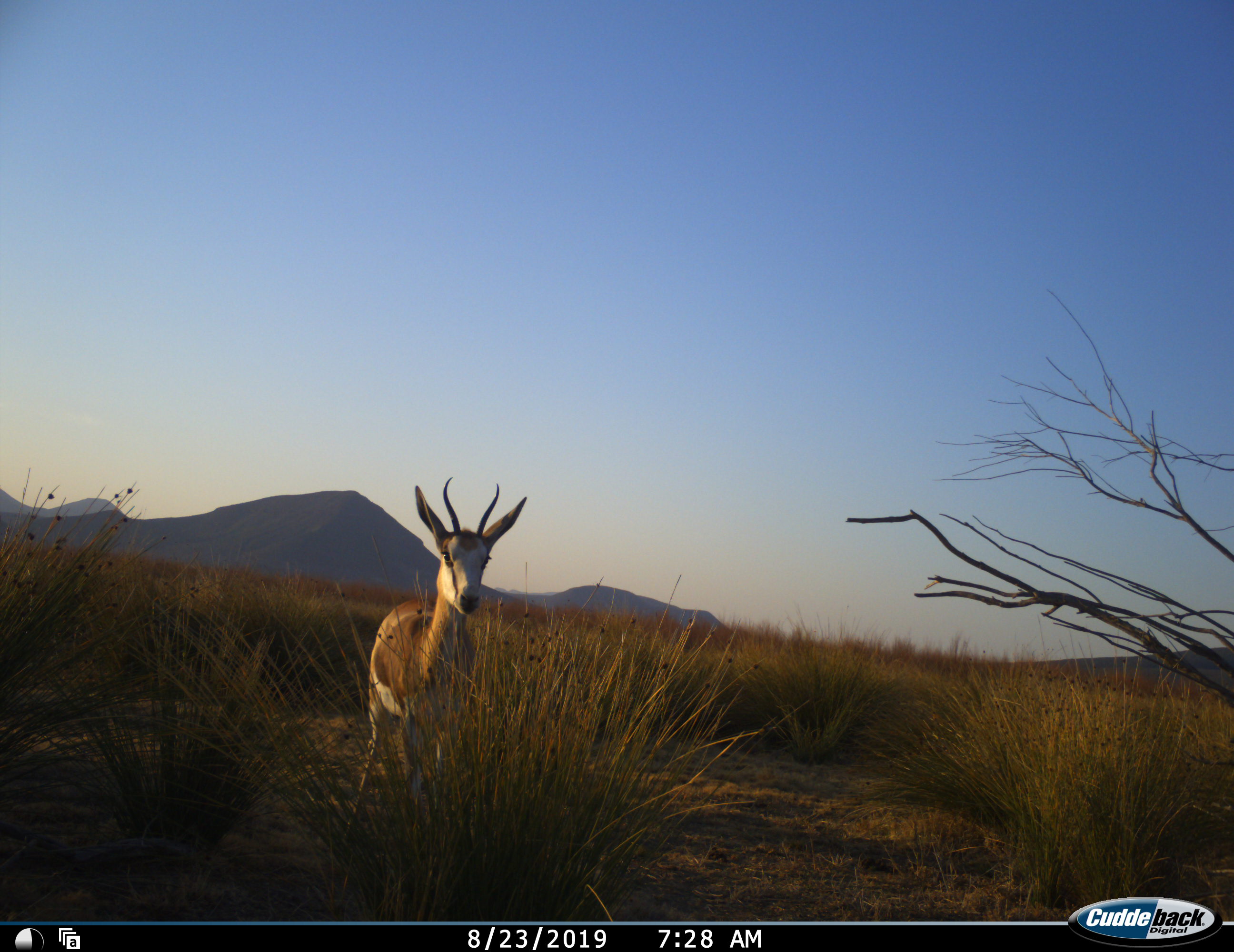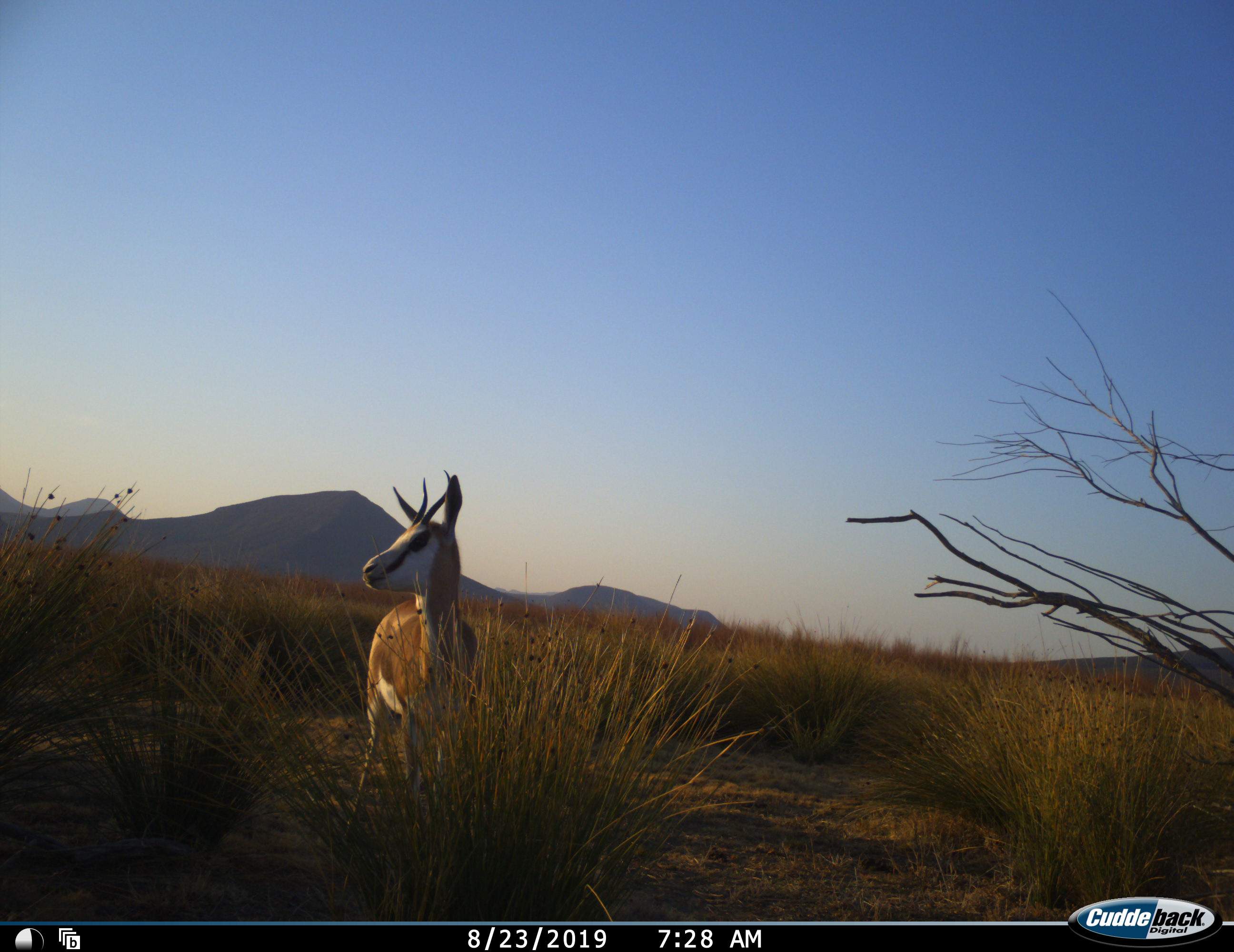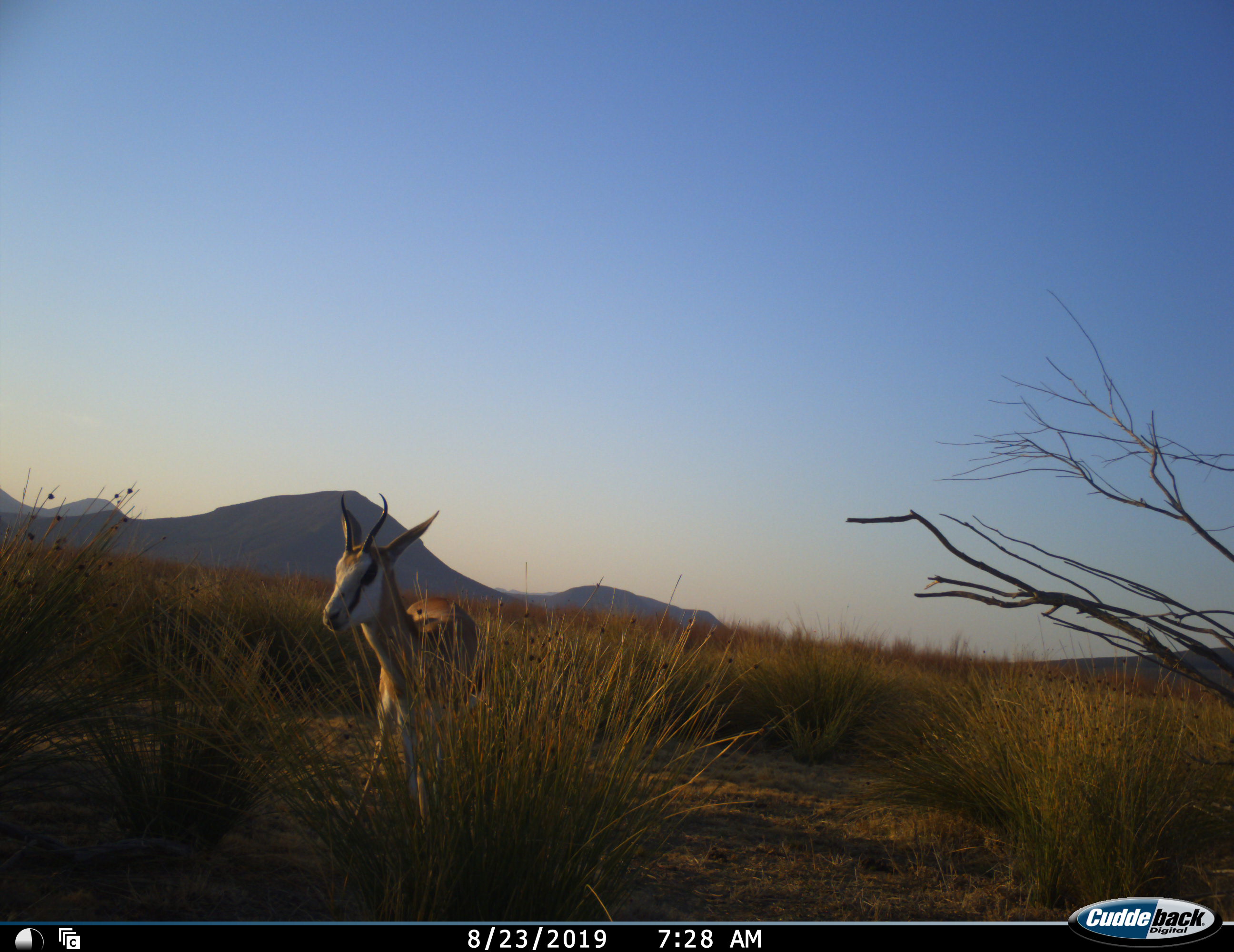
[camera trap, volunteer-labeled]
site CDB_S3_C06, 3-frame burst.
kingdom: Animalia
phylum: Chordata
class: Mammalia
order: Artiodactyla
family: Bovidae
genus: Antidorcas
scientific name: Antidorcas marsupialis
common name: springbok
Springbok (Antidorcas marsupialis), count 1. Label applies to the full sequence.